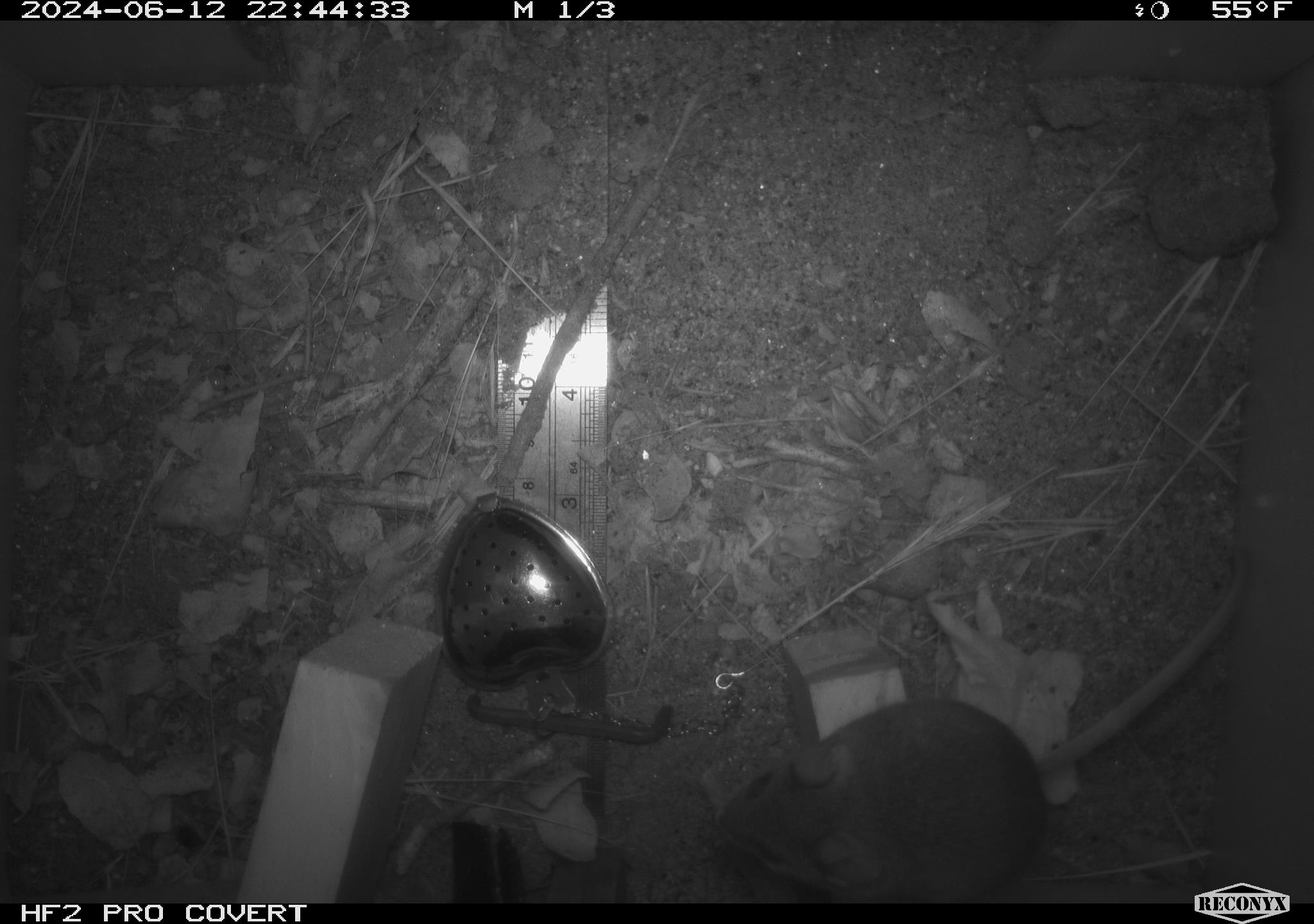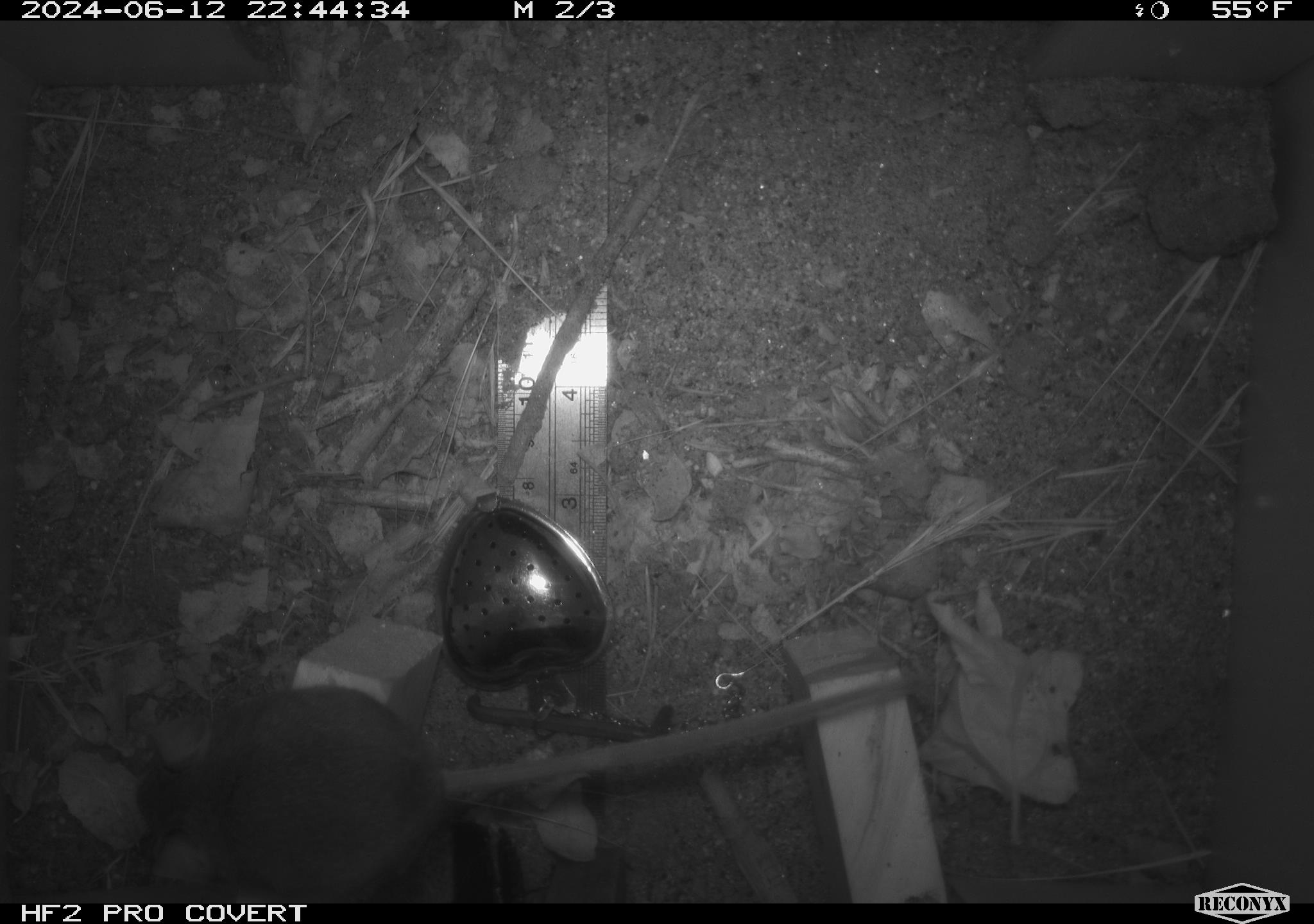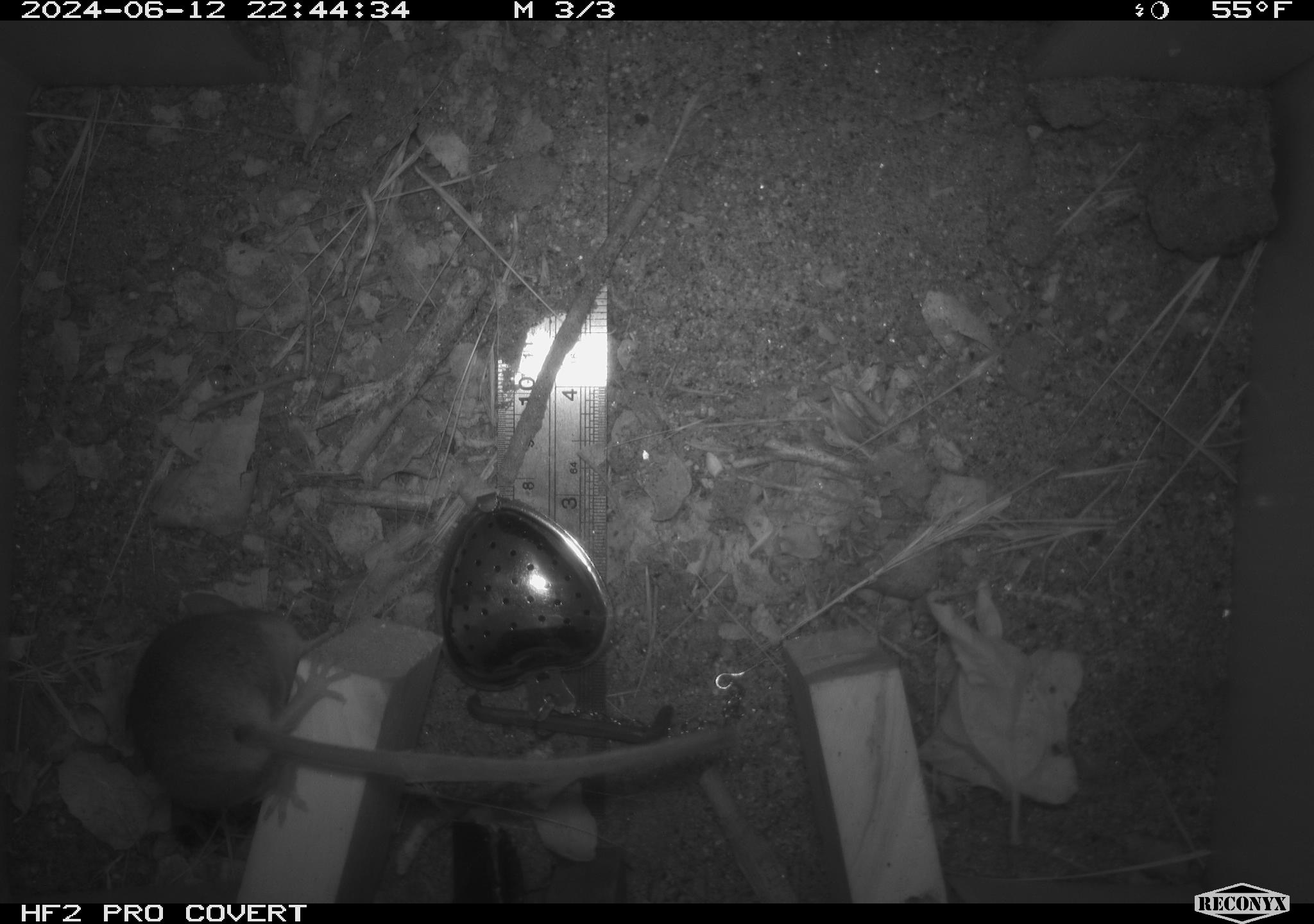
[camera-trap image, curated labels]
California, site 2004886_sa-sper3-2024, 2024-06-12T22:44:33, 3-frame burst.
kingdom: Animalia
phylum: Chordata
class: Mammalia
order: Rodentia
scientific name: Rodentia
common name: mouse species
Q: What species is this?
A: Mouse species (Rodentia).